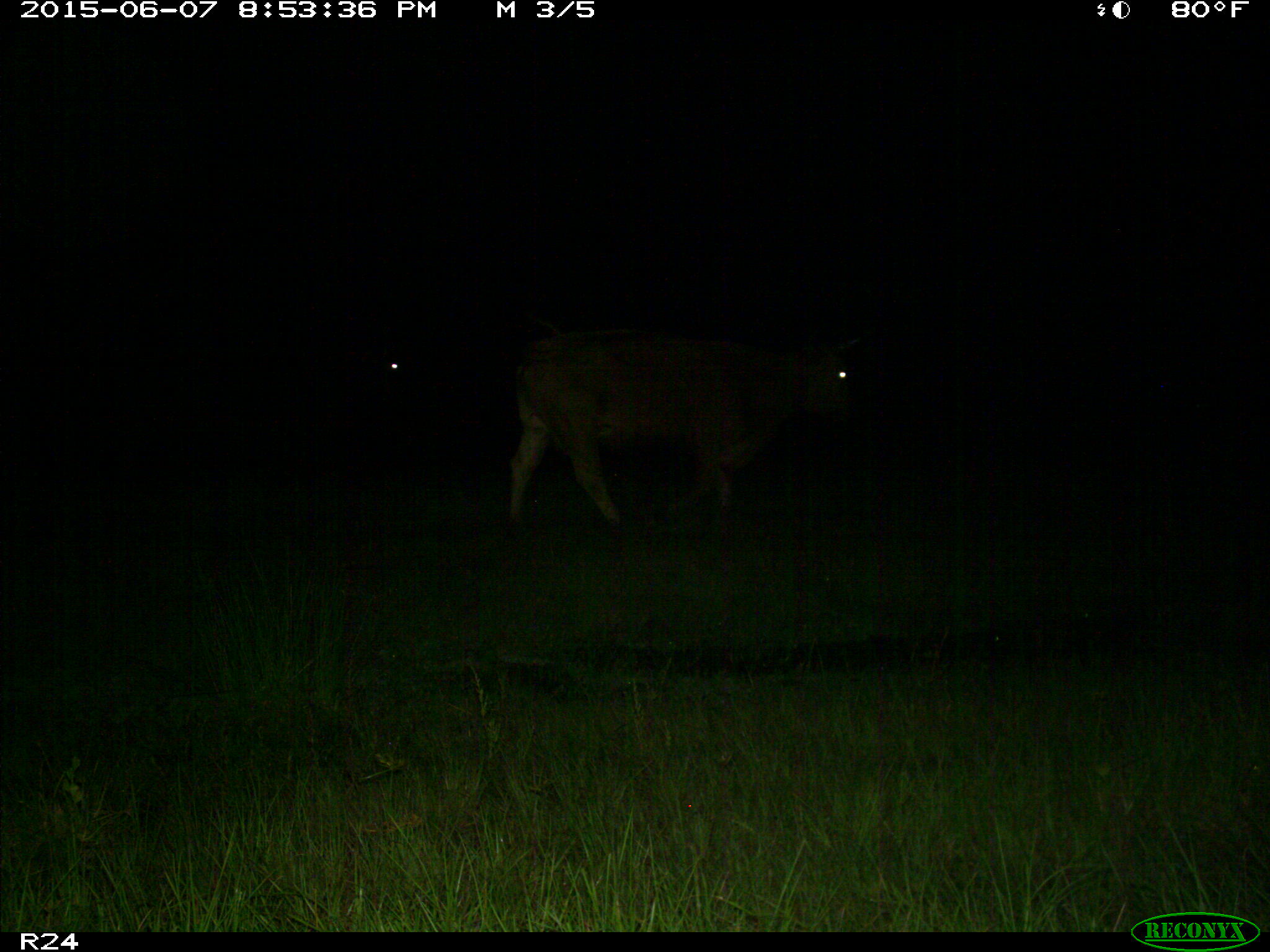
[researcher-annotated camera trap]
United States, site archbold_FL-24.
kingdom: Animalia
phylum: Chordata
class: Mammalia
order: Artiodactyla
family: Bovidae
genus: Bos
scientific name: Bos taurus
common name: domestic cow